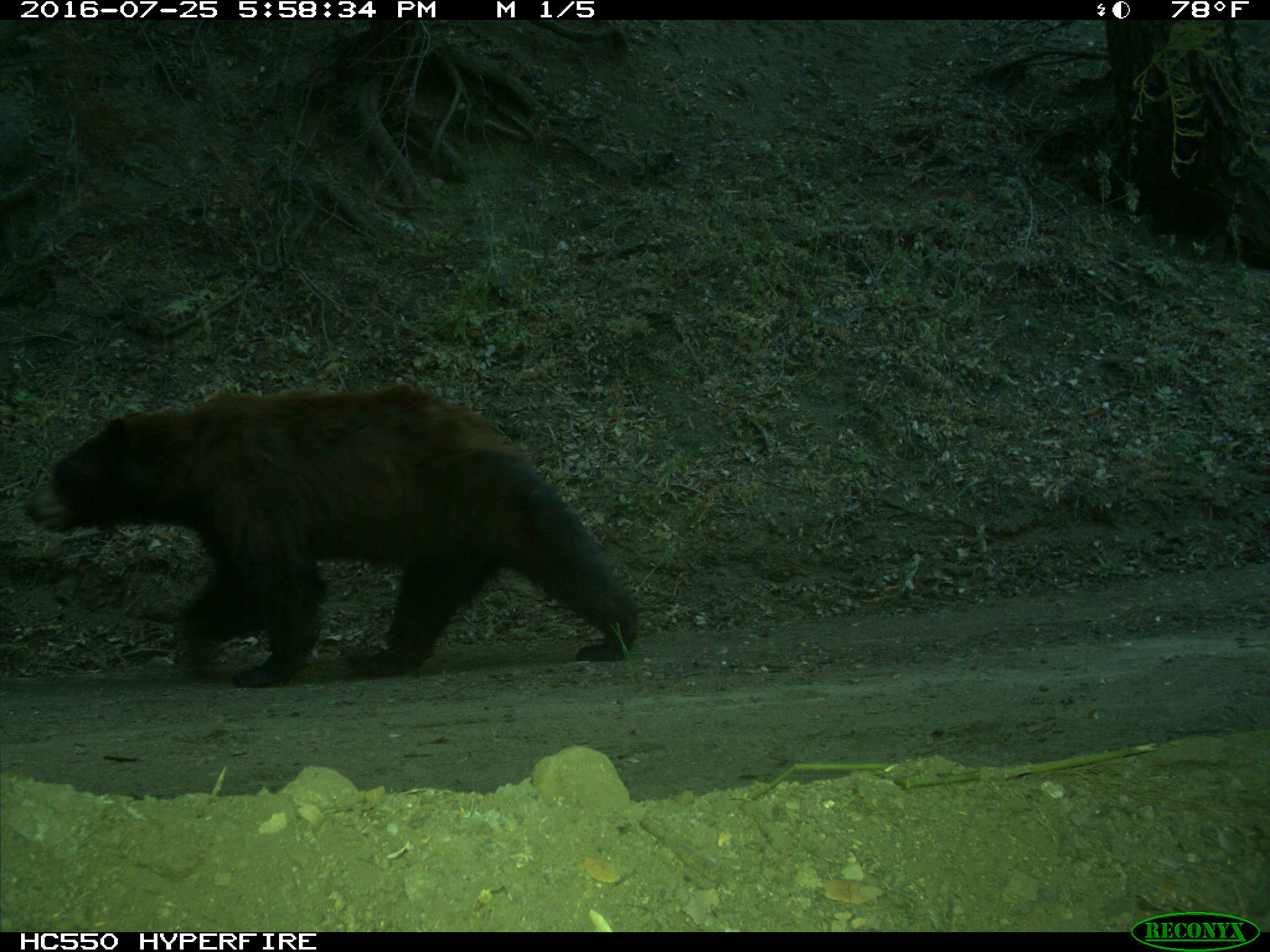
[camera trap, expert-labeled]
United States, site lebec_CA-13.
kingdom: Animalia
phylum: Chordata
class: Mammalia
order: Carnivora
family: Ursidae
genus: Ursus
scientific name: Ursus americanus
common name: american black bear